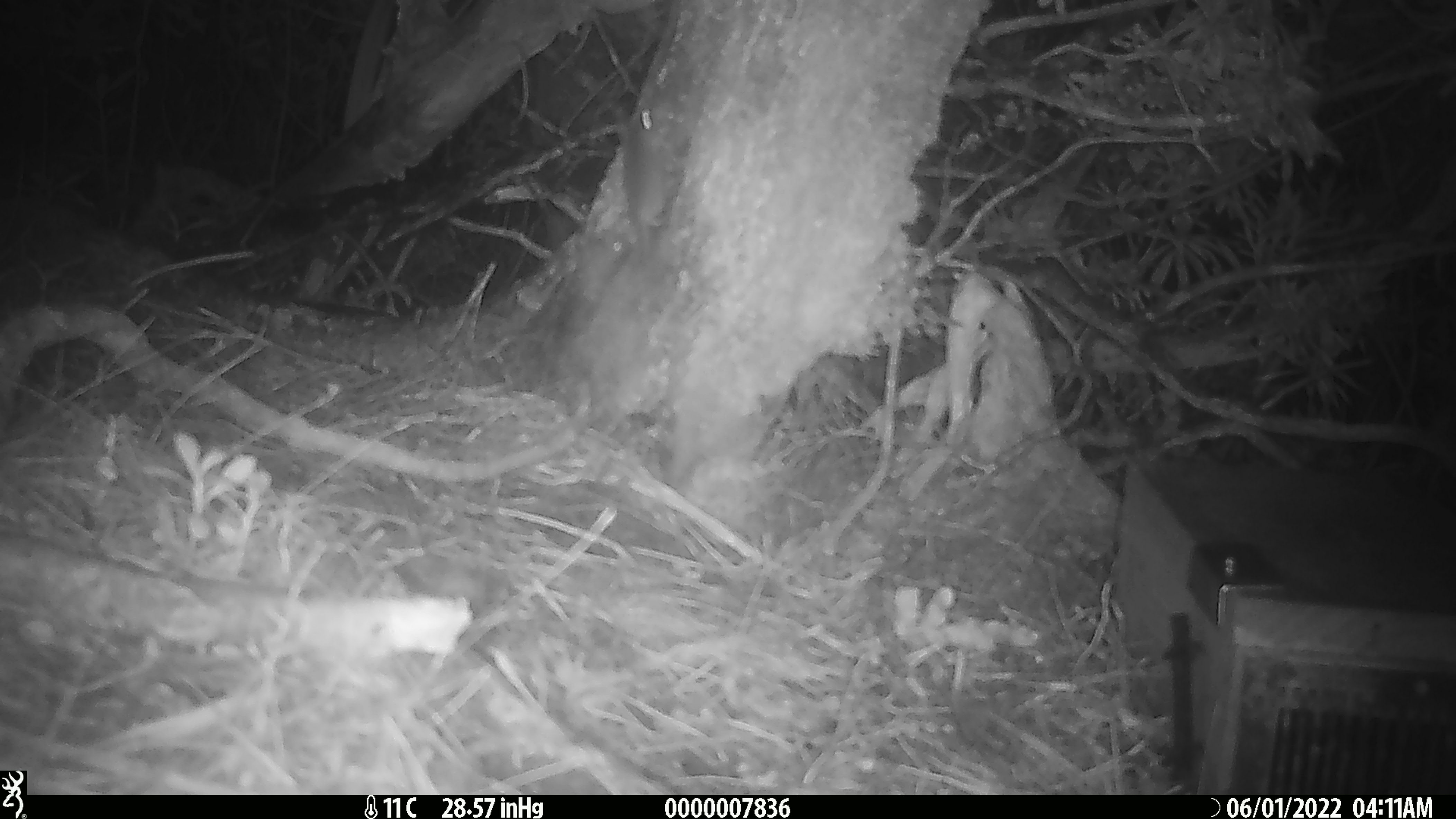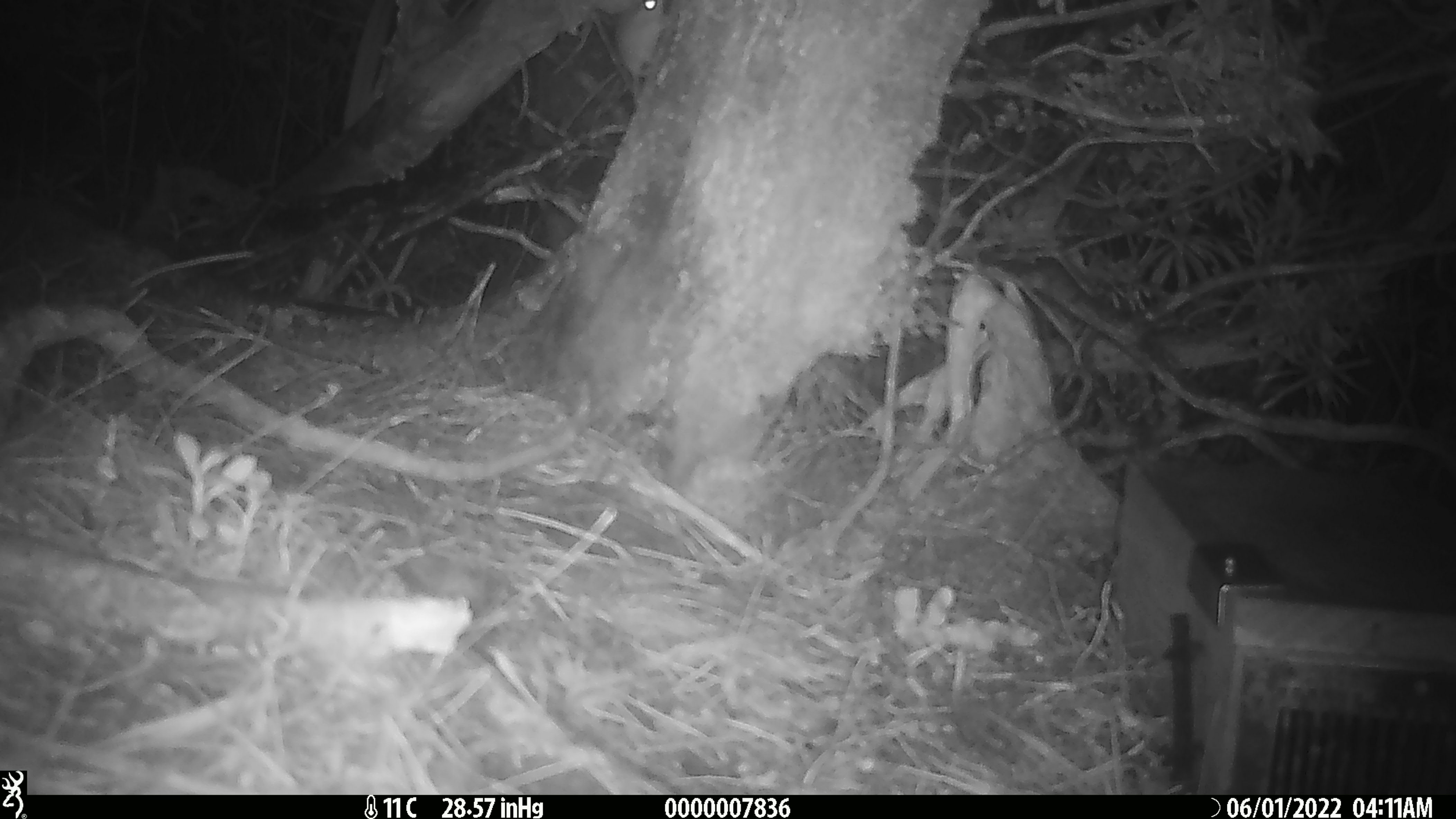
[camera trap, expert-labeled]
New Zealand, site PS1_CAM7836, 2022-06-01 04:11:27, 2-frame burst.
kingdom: Animalia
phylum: Chordata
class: Mammalia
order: Rodentia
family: Muridae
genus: Mus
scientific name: Mus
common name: mouse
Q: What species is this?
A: Mouse (Mus).